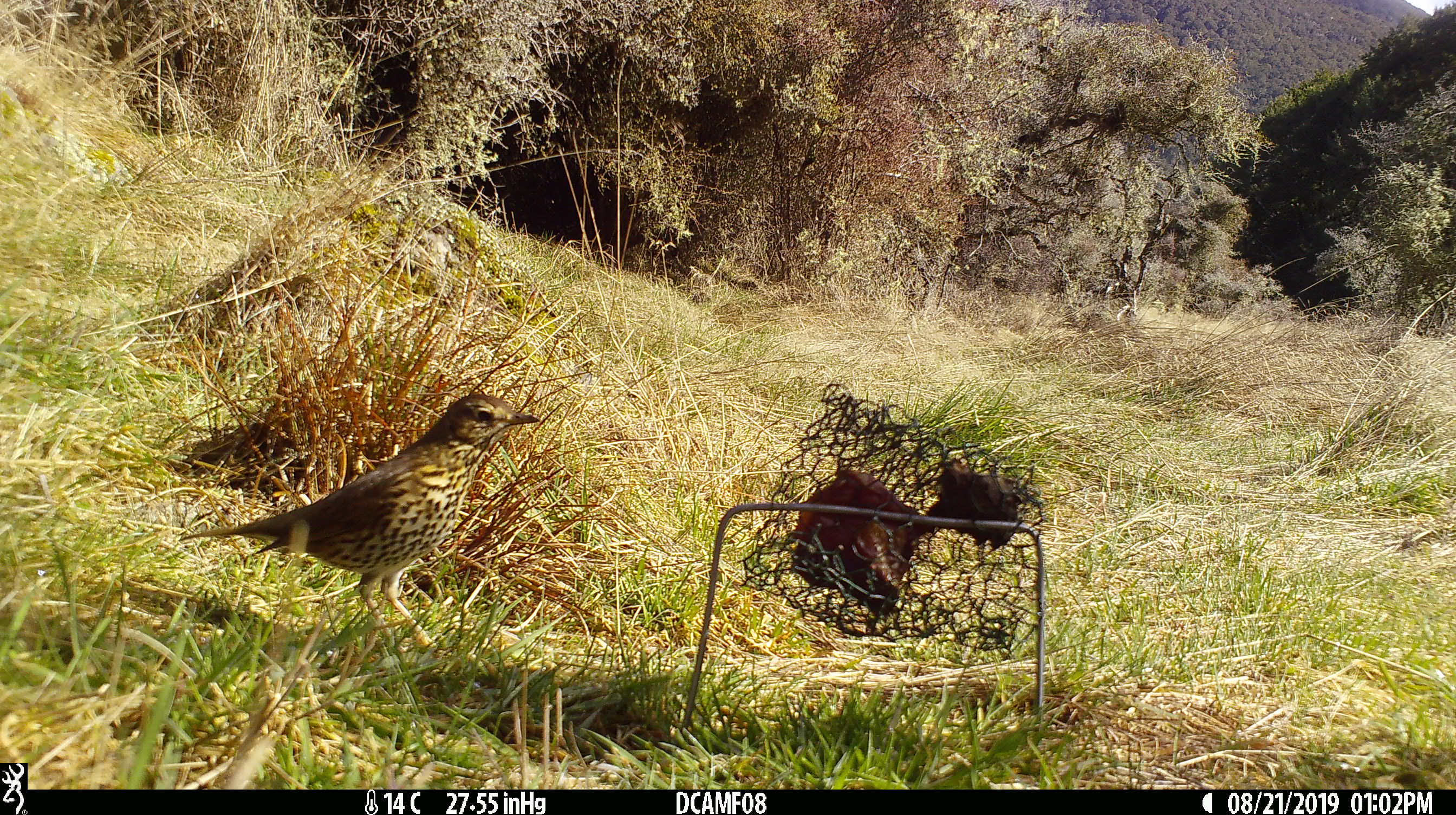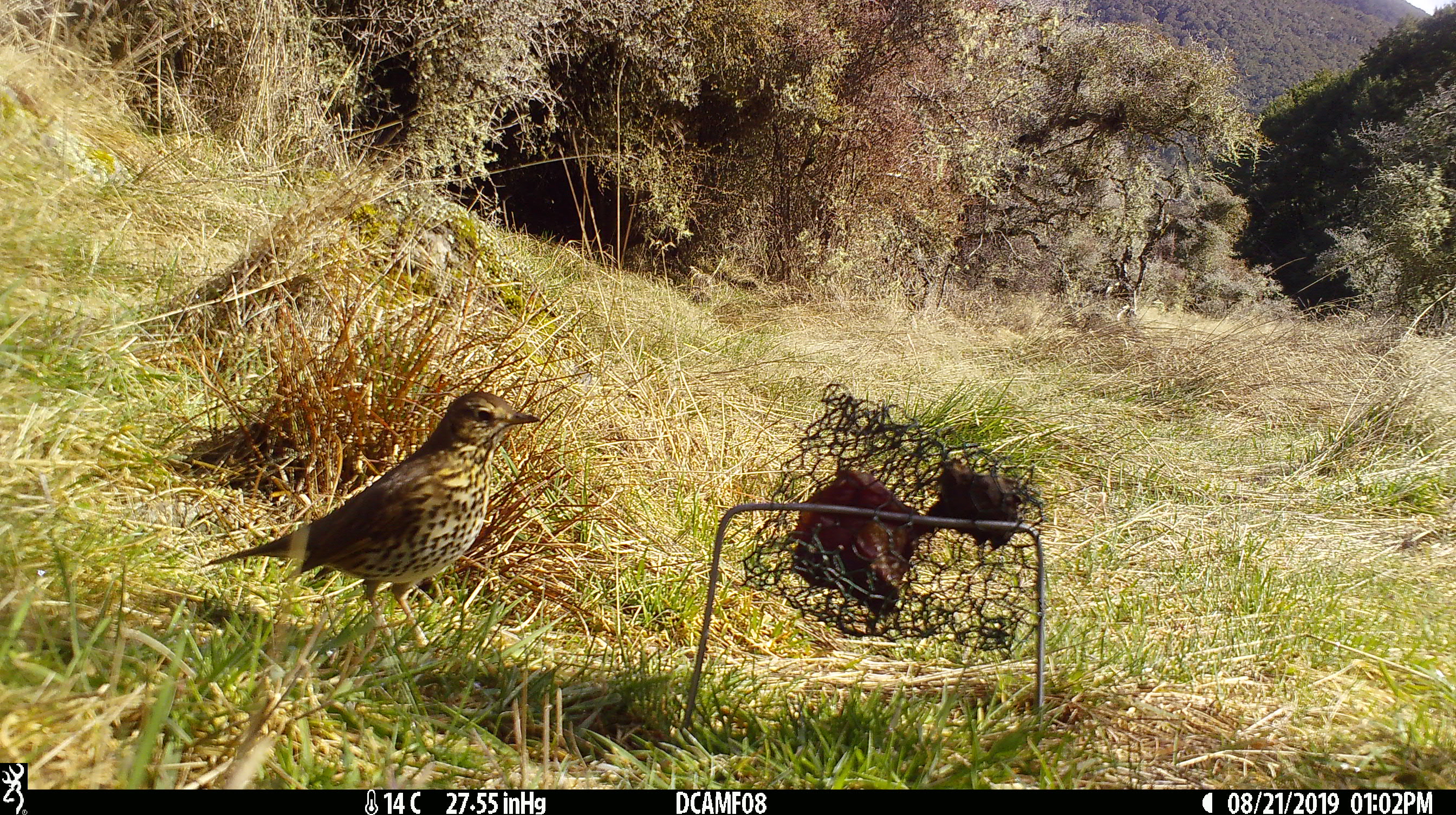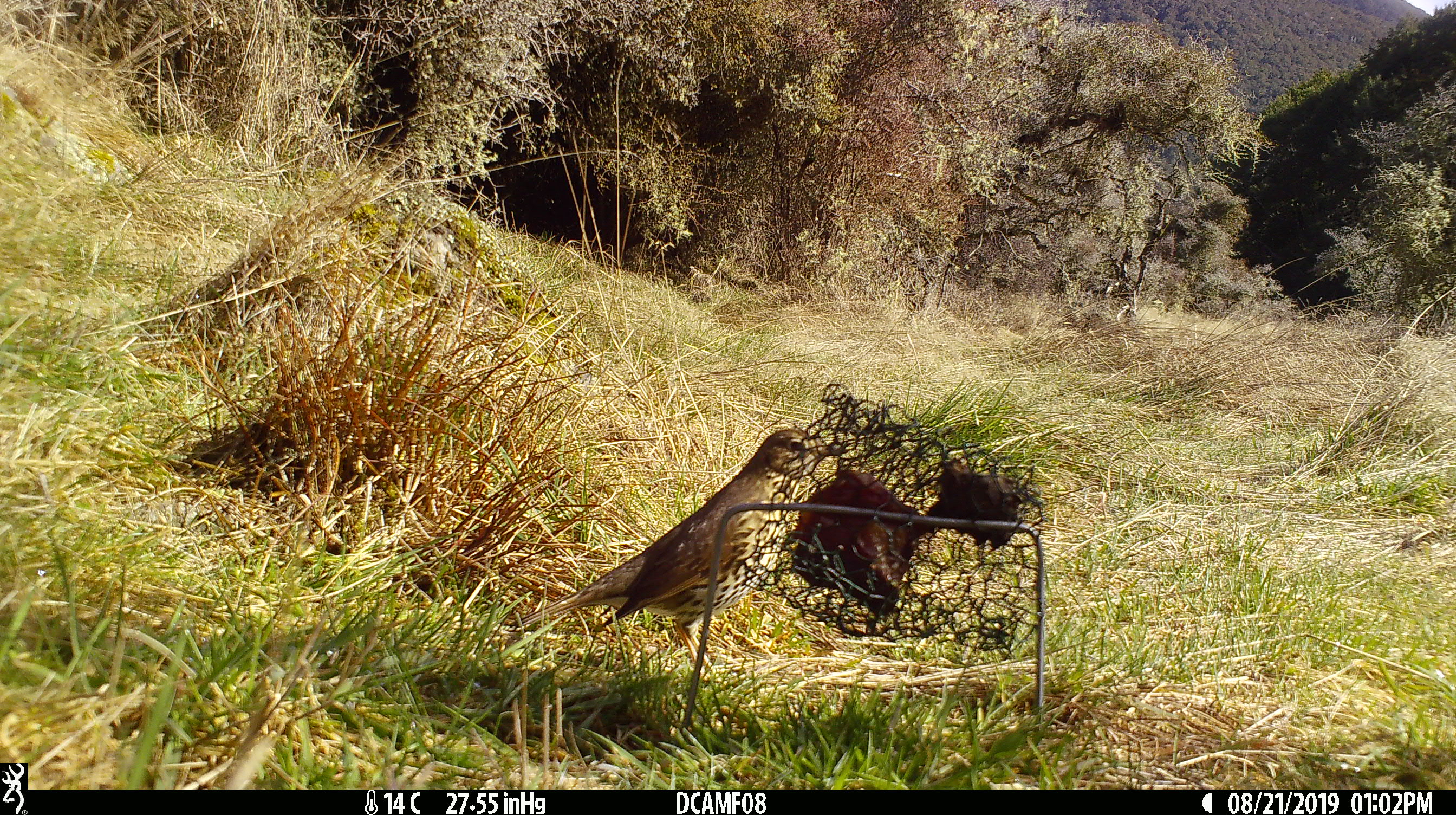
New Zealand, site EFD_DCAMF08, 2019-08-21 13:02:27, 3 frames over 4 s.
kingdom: Animalia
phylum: Chordata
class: Aves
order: Passeriformes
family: Turdidae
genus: Turdus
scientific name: Turdus philomelos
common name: song thrush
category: thrush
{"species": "thrush (song thrush) (Turdus philomelos)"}